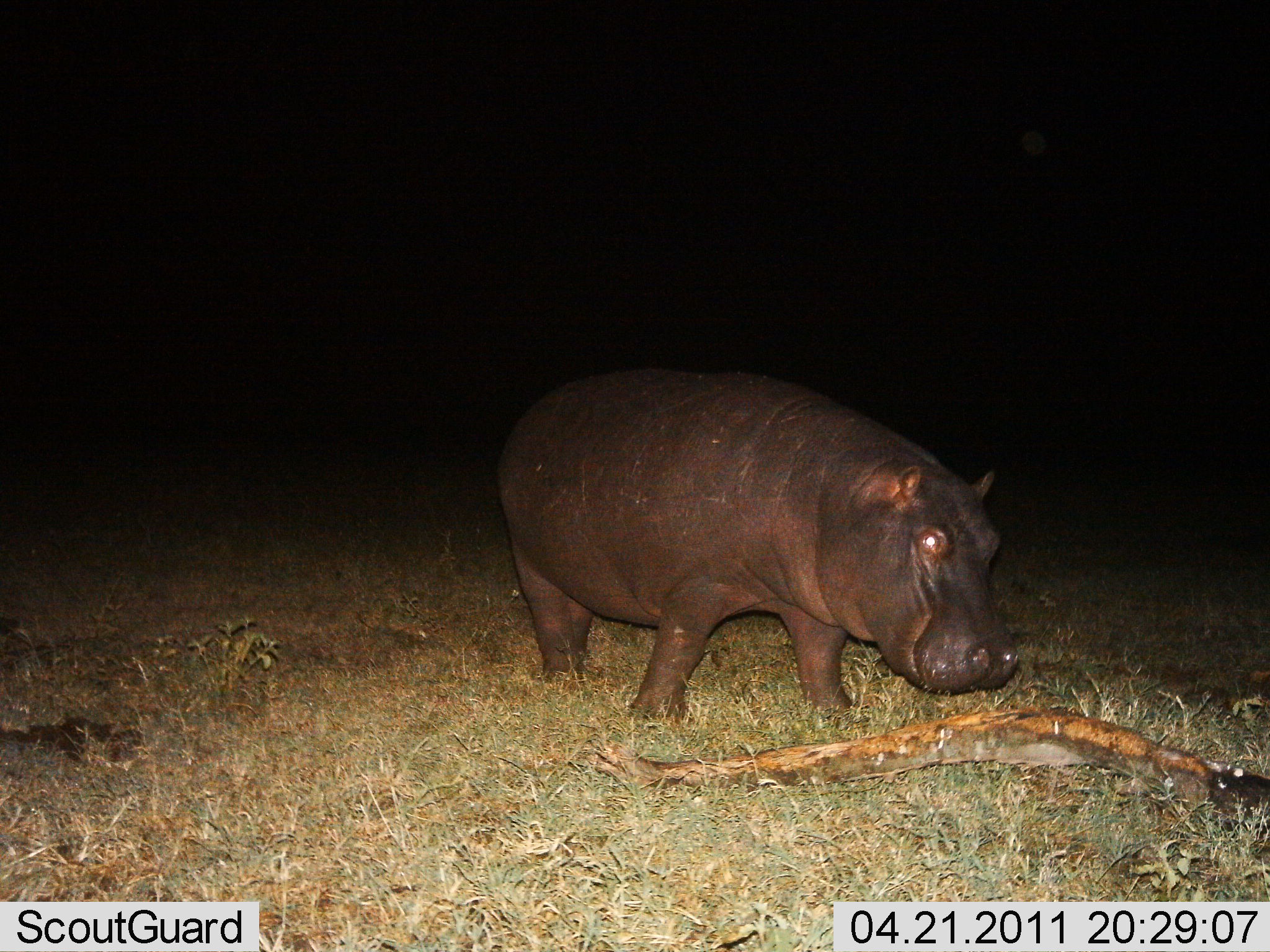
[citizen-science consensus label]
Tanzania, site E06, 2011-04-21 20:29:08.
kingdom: Animalia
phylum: Chordata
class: Mammalia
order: Artiodactyla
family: Hippopotamidae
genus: Hippopotamus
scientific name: Hippopotamus amphibius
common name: hippopotamus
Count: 1.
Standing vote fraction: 77%.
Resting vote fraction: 0%.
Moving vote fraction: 23%.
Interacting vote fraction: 0%.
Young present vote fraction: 0%.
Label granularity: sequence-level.